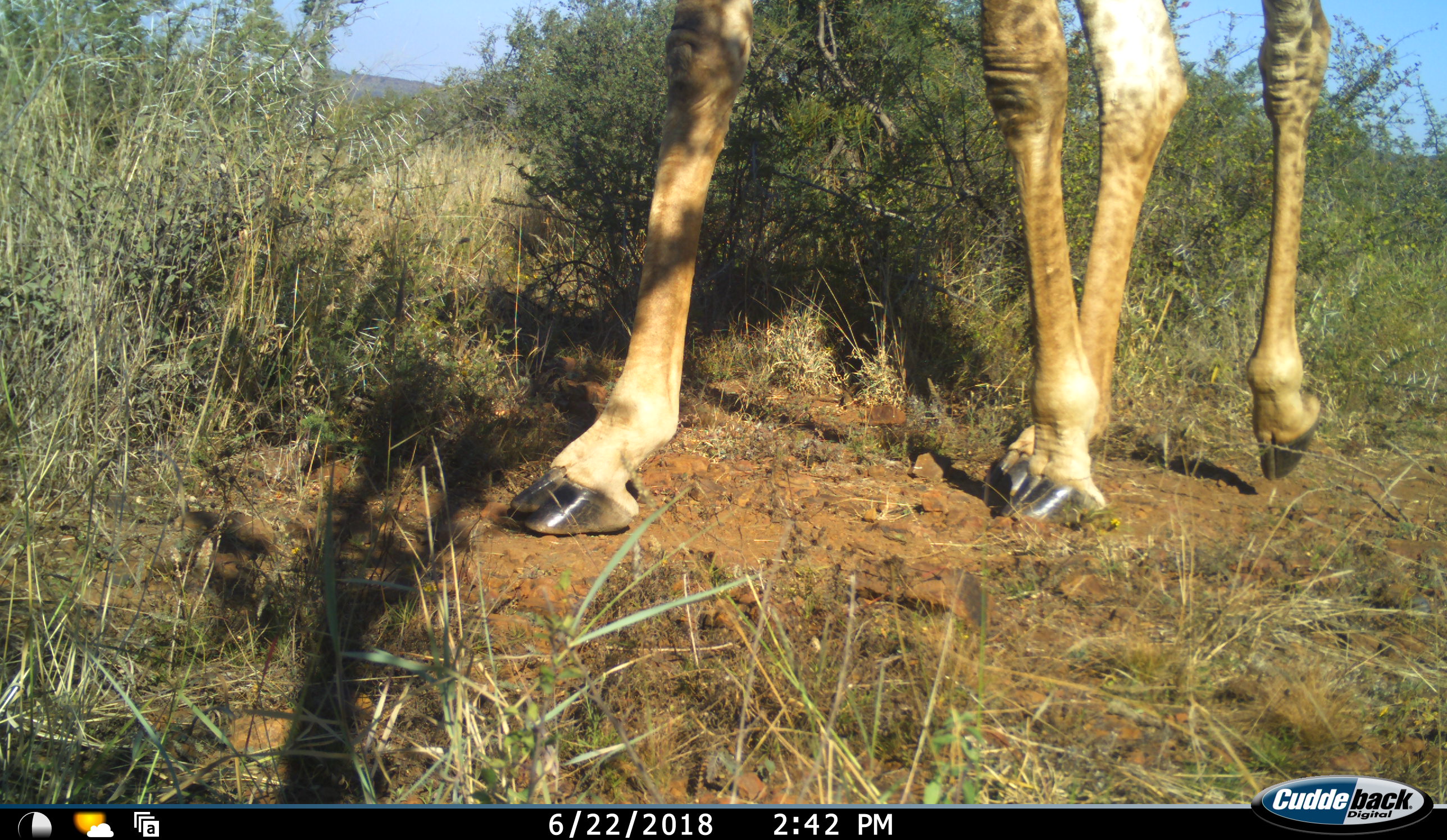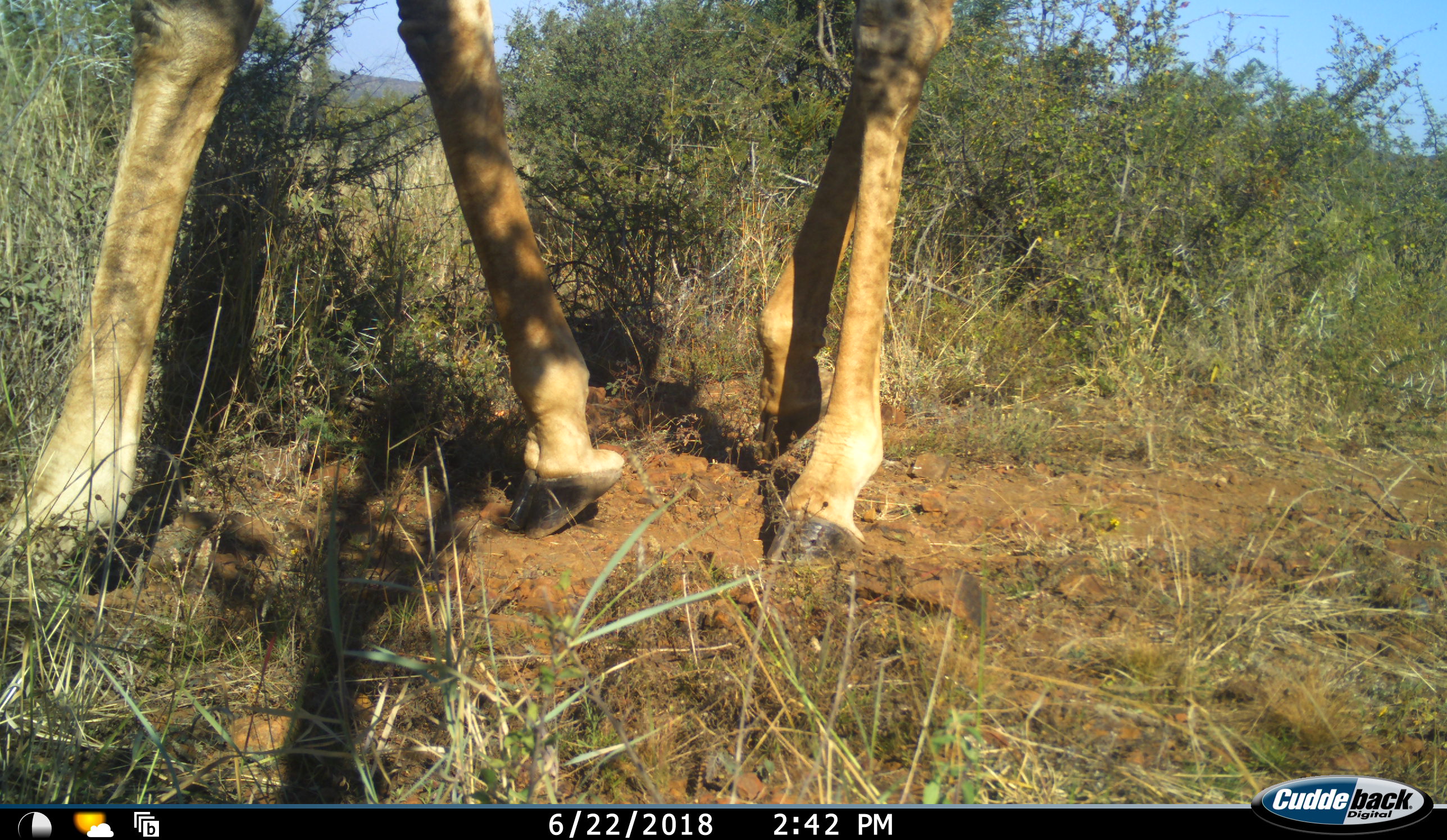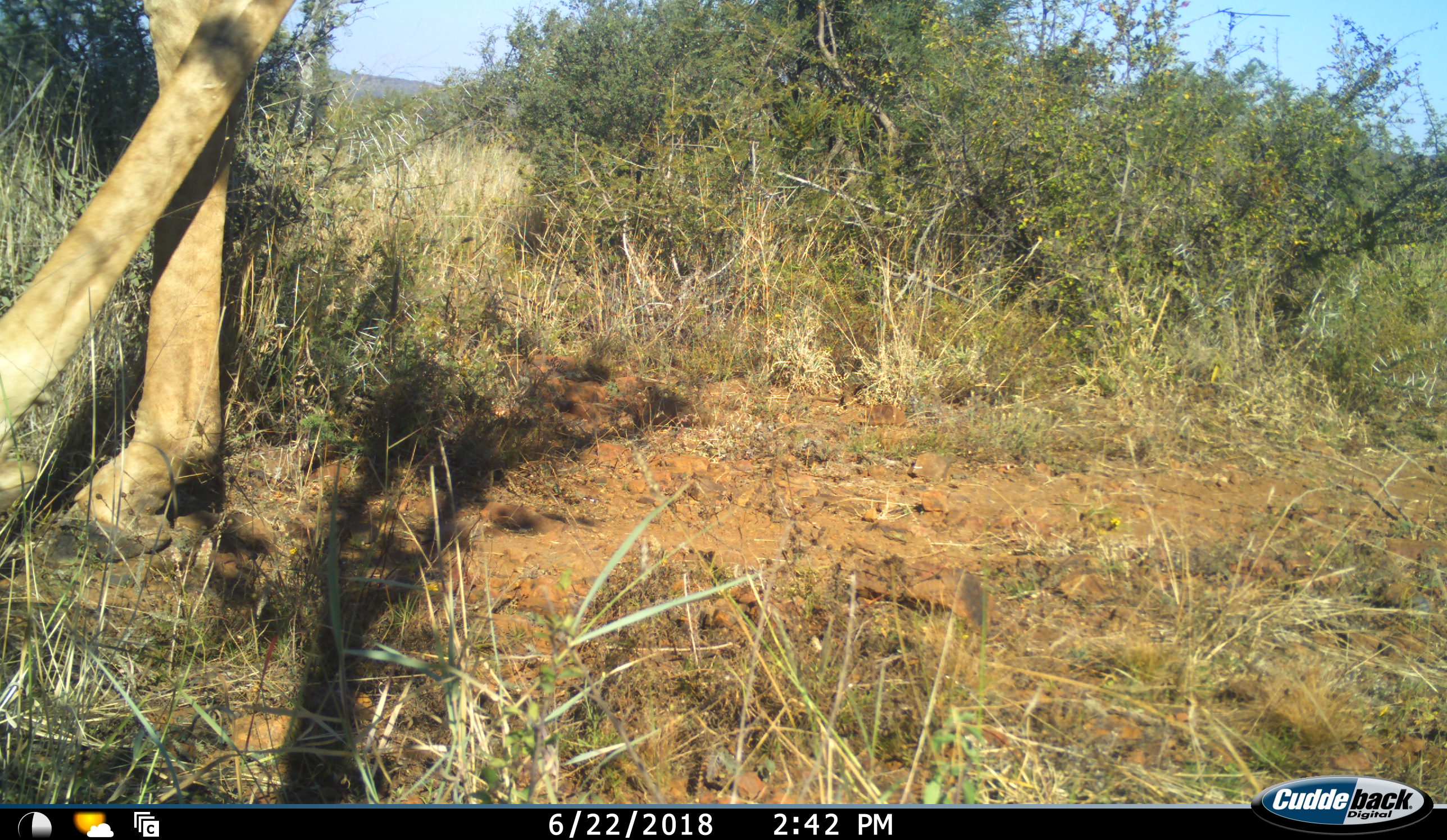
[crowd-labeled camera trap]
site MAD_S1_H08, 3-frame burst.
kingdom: Animalia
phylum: Chordata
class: Mammalia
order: Artiodactyla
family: Giraffidae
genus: Giraffa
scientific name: Giraffa camelopardalis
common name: giraffe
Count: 1.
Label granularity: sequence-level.